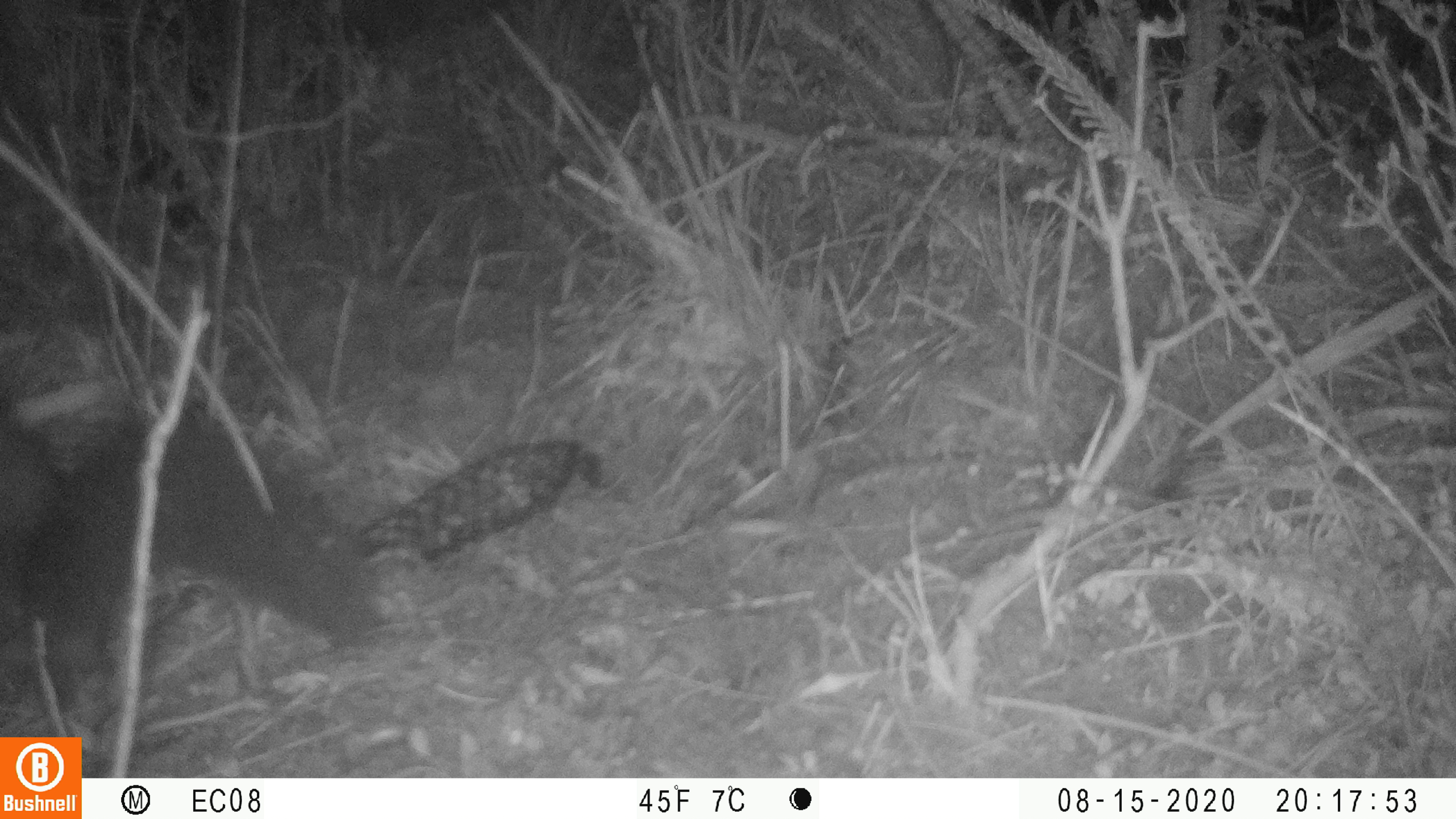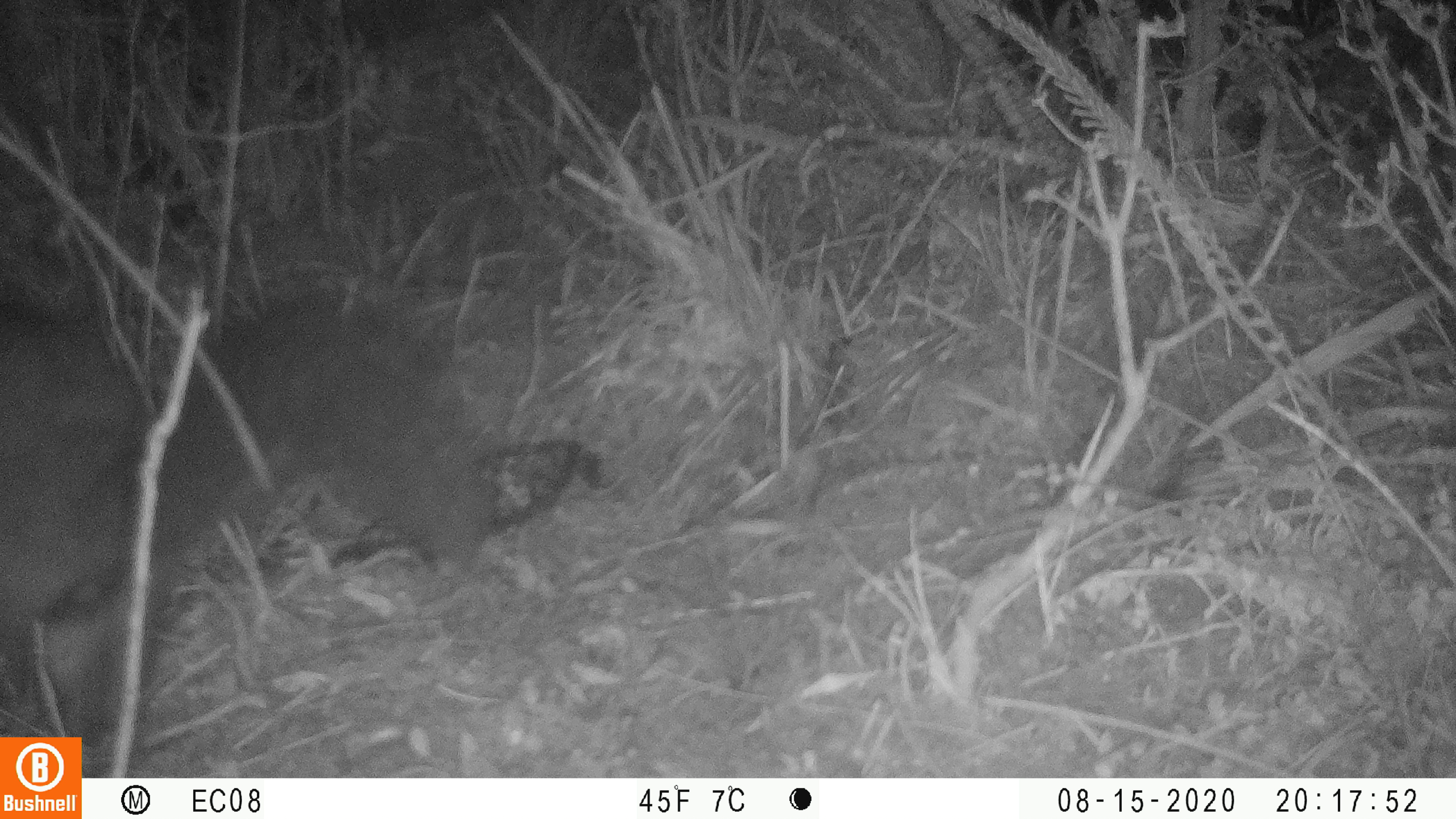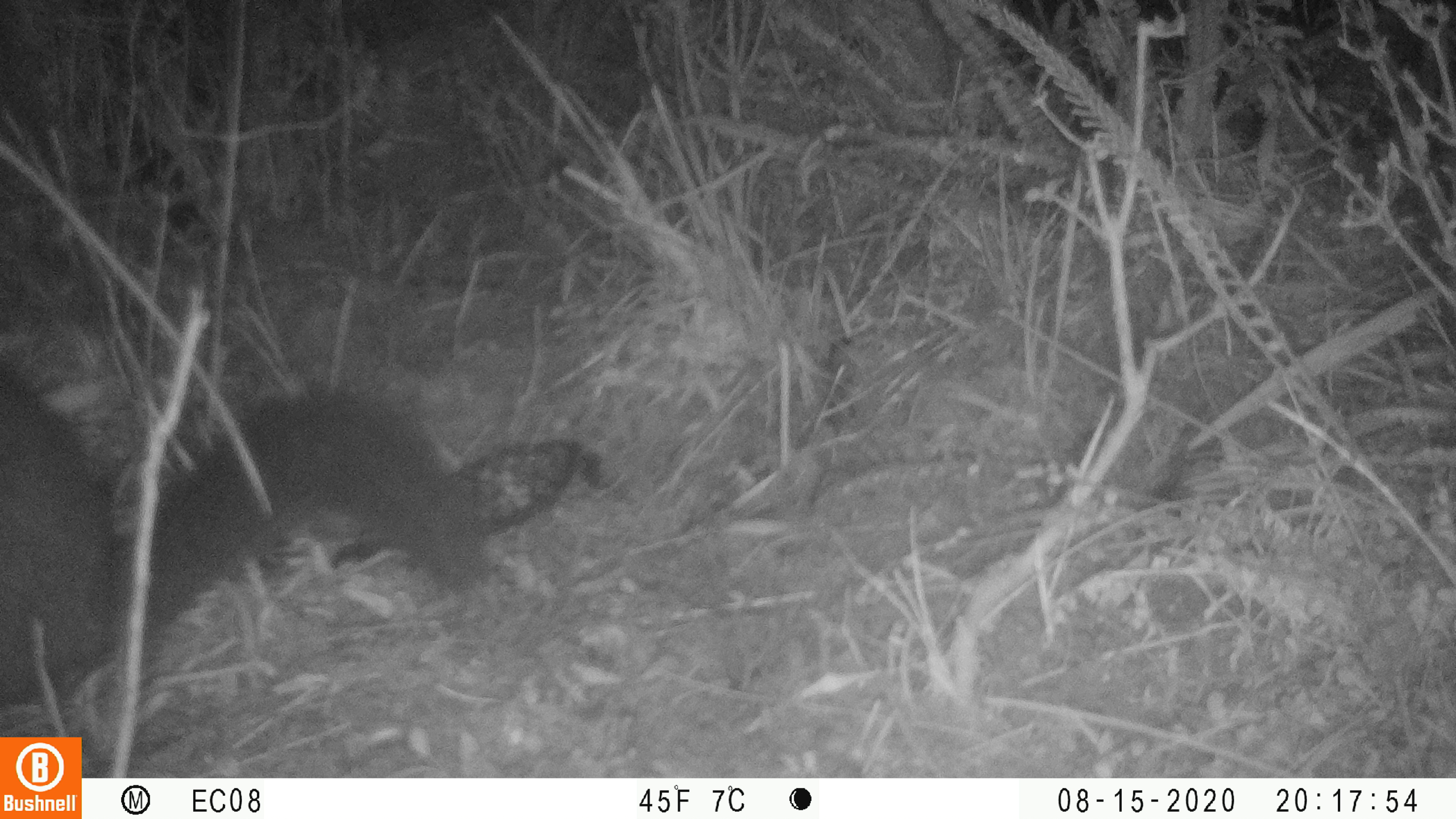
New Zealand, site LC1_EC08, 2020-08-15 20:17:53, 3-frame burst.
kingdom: Animalia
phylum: Chordata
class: Mammalia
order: Diprotodontia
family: Phalangeridae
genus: Trichosurus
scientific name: Trichosurus vulpecula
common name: common brushtail possum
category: possum